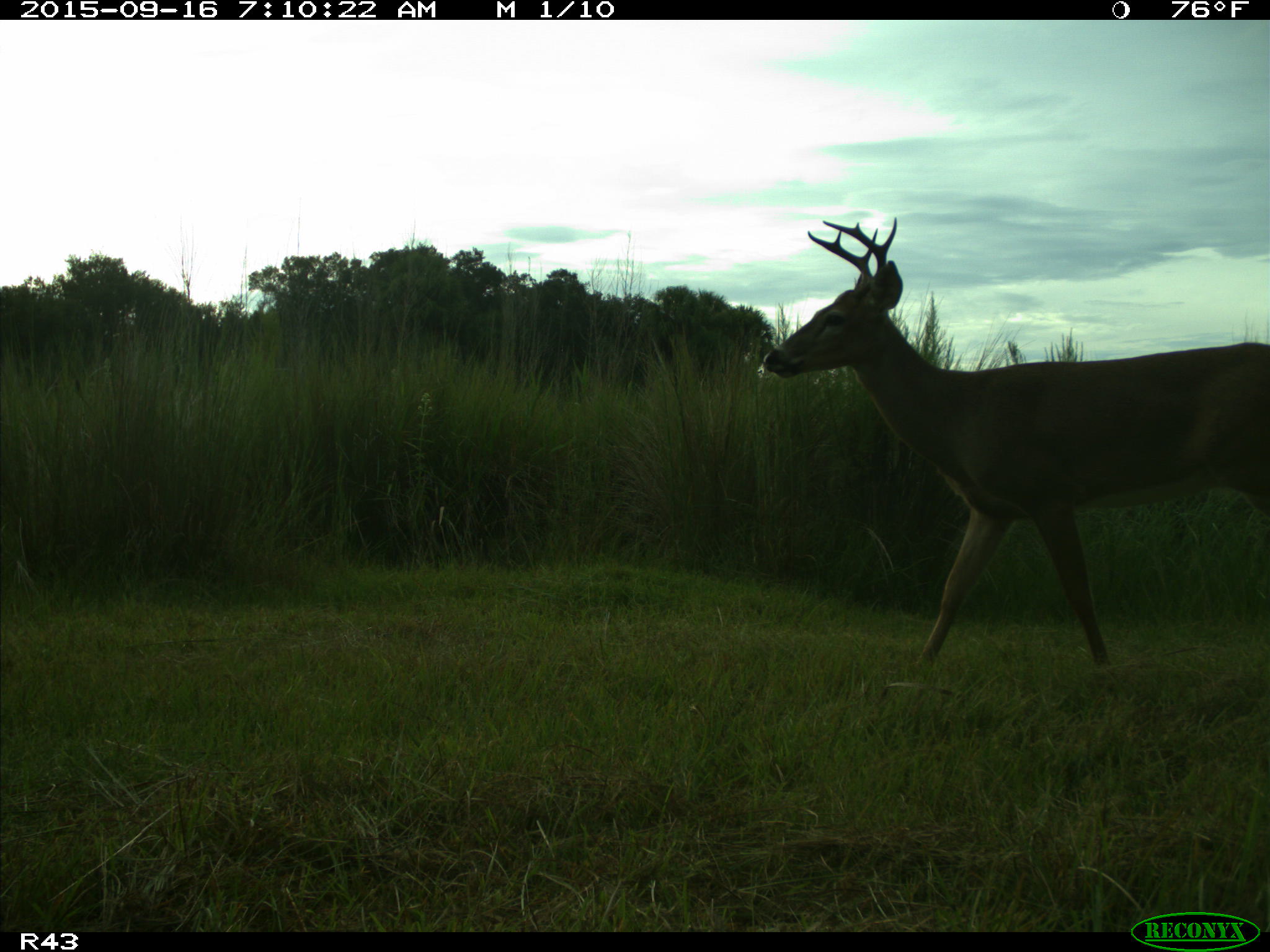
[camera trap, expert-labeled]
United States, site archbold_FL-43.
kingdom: Animalia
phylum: Chordata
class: Mammalia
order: Artiodactyla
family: Cervidae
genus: Odocoileus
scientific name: Odocoileus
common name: deer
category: unidentified deer